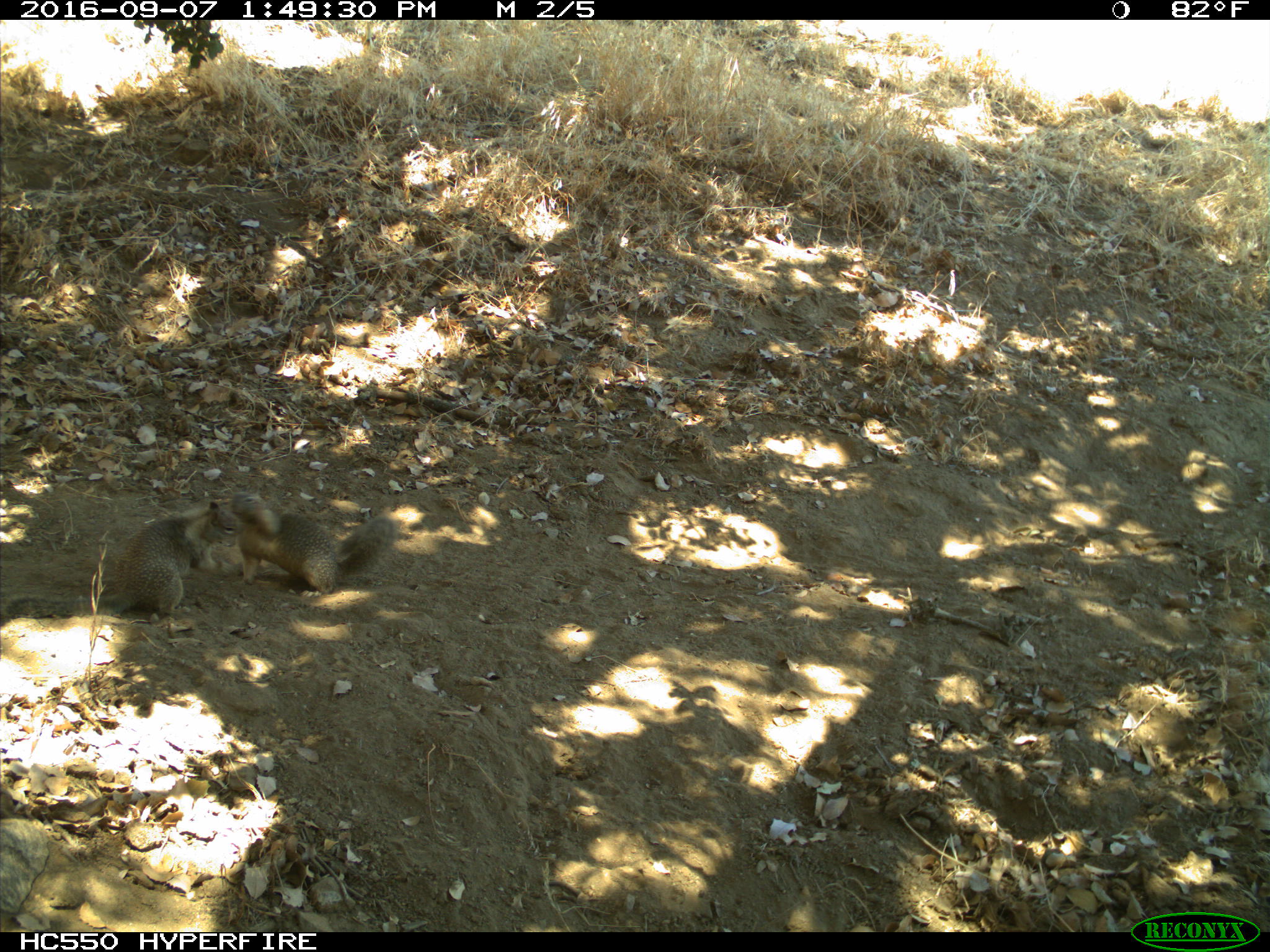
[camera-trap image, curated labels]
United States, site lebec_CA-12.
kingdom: Animalia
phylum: Chordata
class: Mammalia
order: Rodentia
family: Sciuridae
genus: Otospermophilus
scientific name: Otospermophilus beecheyi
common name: california ground squirrel